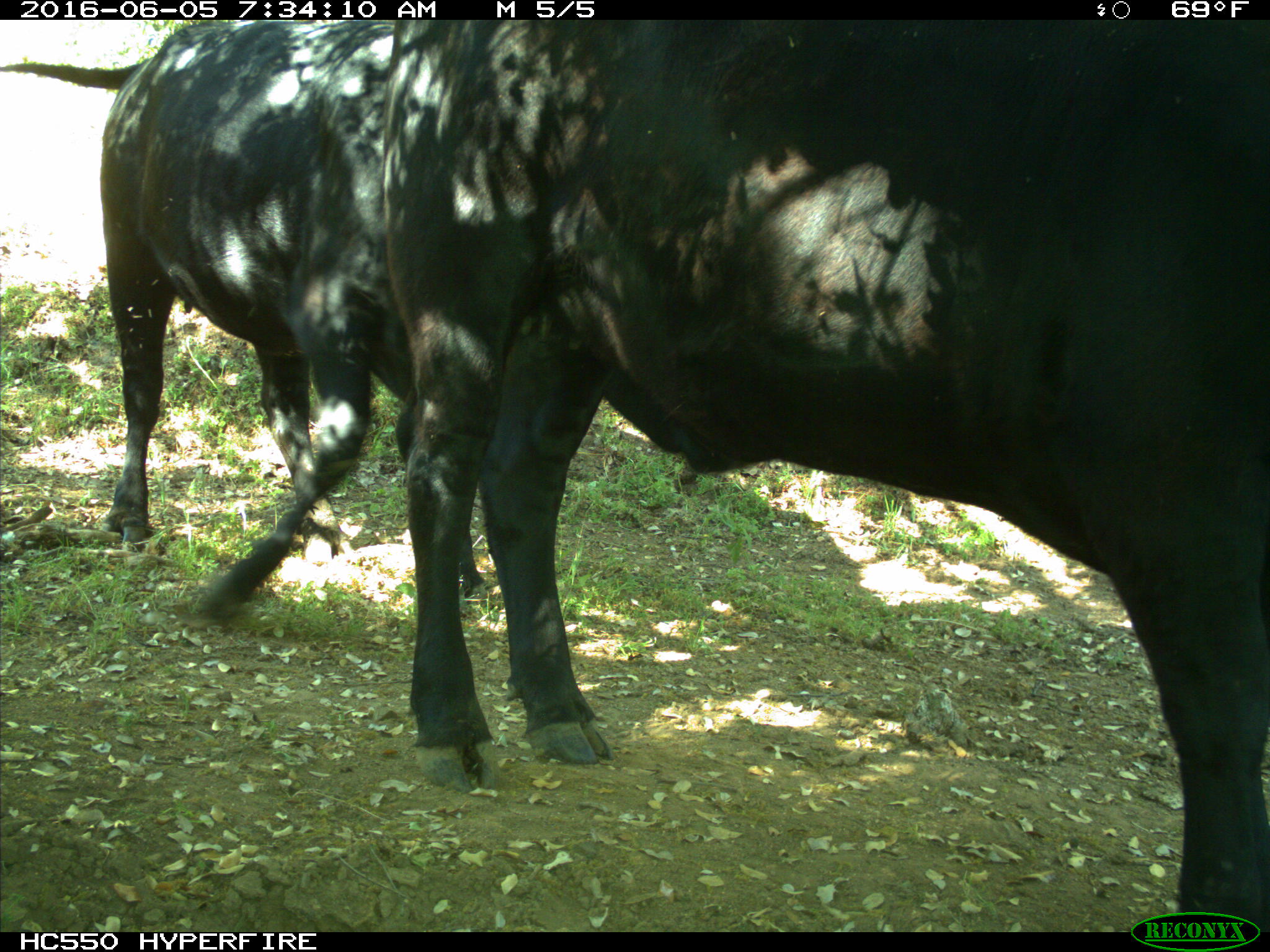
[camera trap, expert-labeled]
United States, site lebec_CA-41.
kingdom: Animalia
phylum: Chordata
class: Mammalia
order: Artiodactyla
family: Bovidae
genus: Bos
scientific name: Bos taurus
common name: domestic cow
Bos taurus (domestic cow).